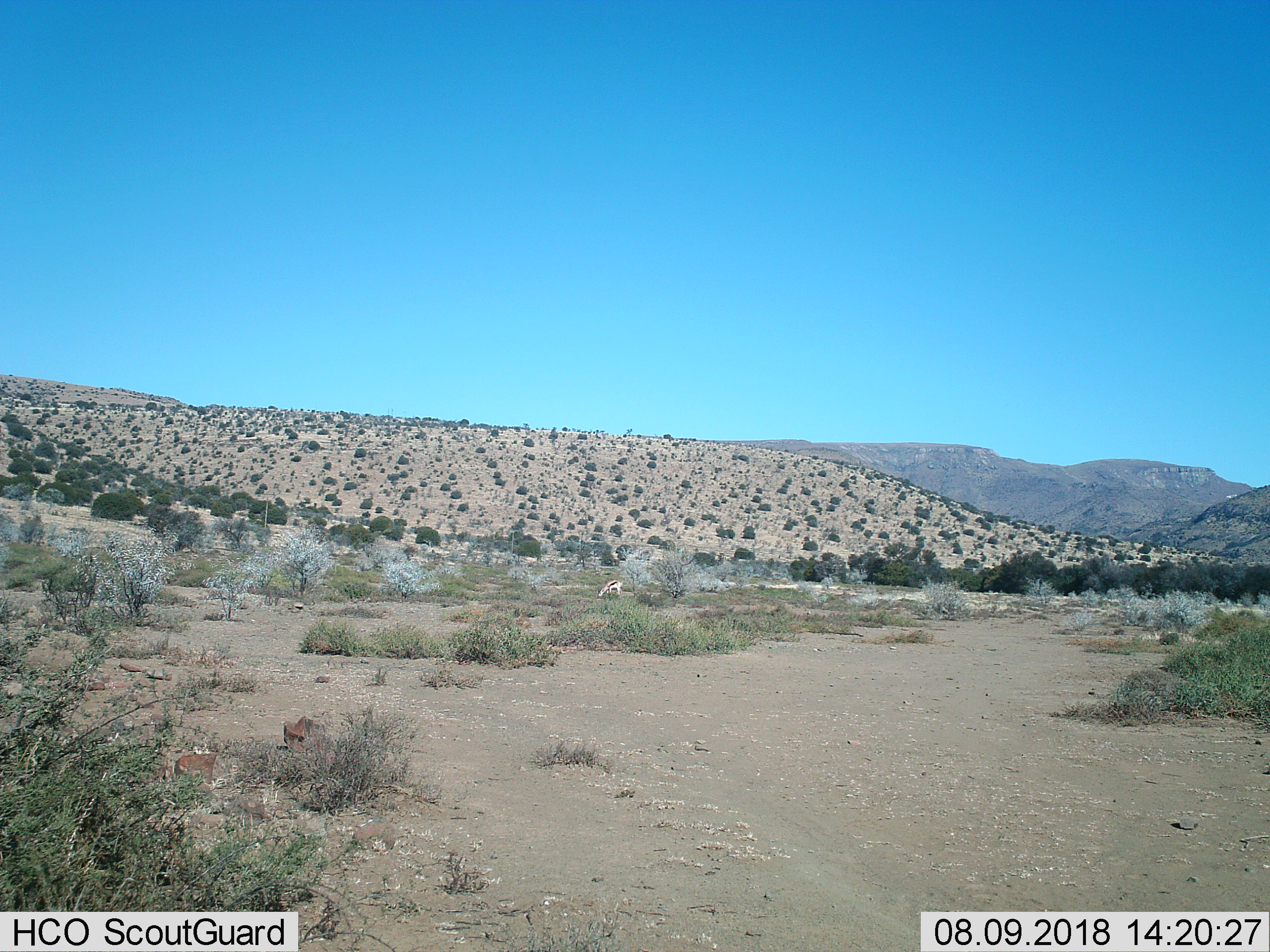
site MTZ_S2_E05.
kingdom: Animalia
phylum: Chordata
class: Mammalia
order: Artiodactyla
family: Bovidae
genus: Antidorcas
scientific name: Antidorcas marsupialis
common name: springbok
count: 1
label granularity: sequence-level